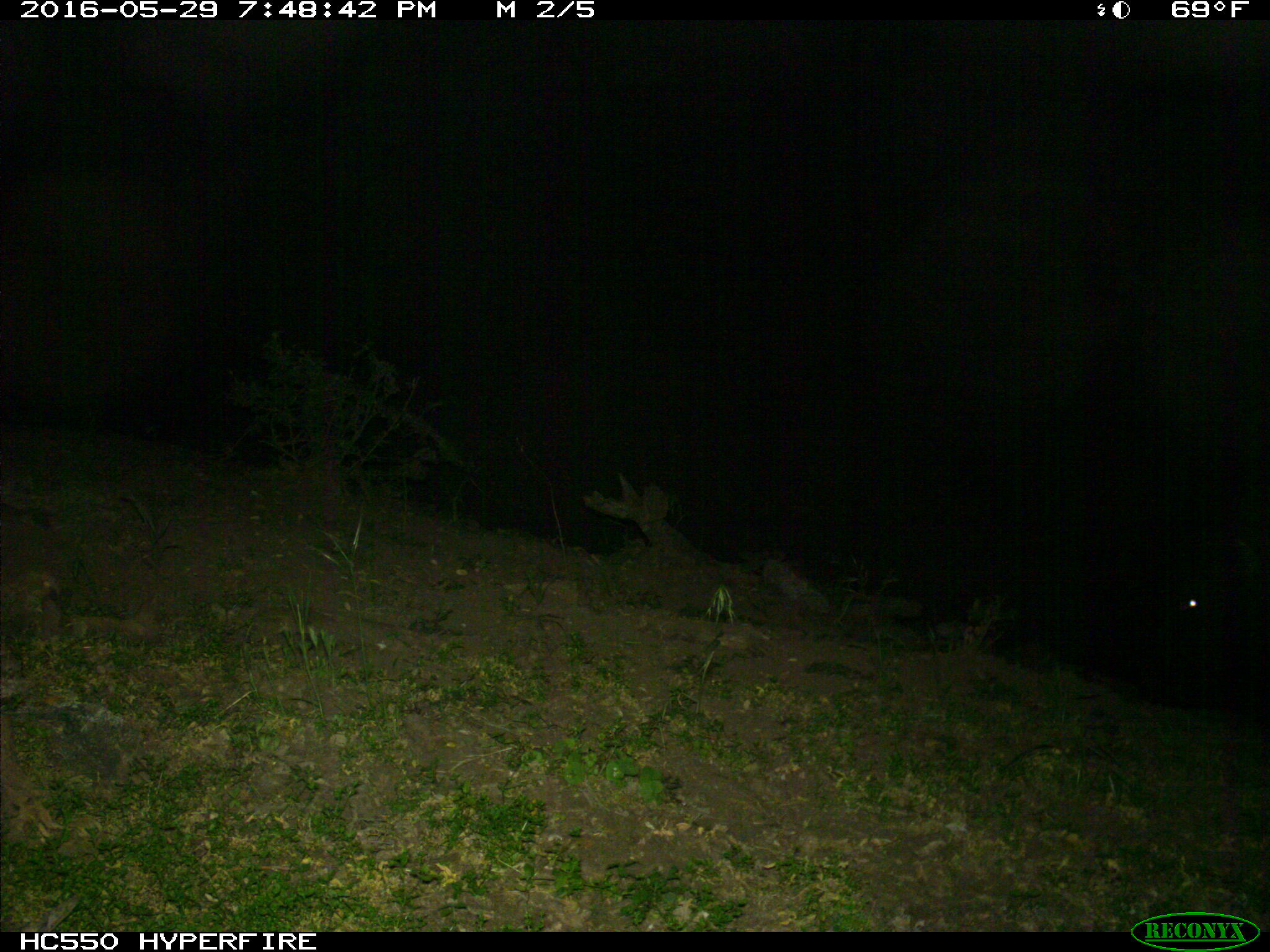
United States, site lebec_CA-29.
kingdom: Animalia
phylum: Chordata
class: Mammalia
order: Artiodactyla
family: Bovidae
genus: Bos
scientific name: Bos taurus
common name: domestic cow